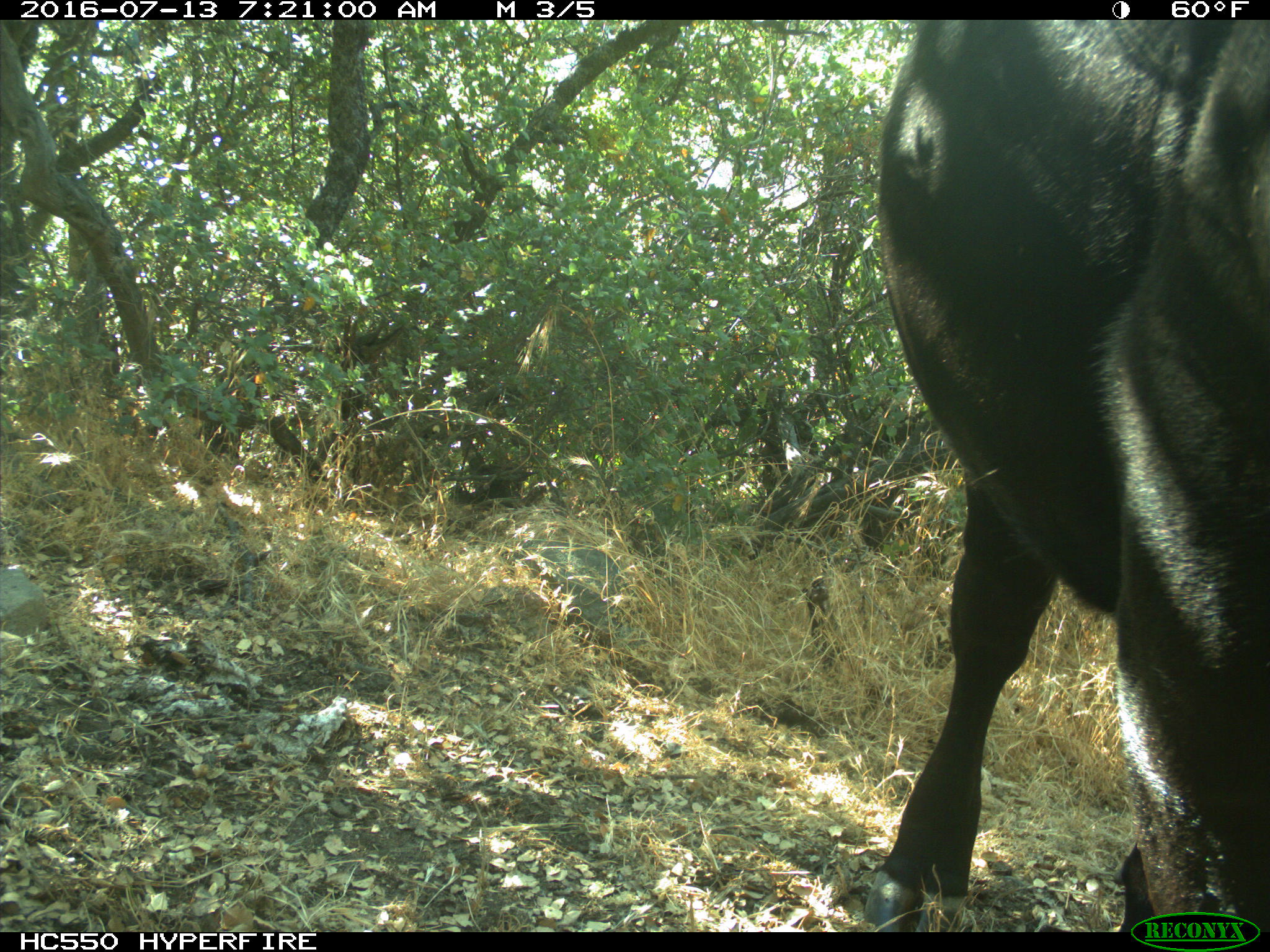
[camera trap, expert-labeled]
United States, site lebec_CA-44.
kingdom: Animalia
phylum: Chordata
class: Mammalia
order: Artiodactyla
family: Bovidae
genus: Bos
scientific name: Bos taurus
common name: domestic cow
Bos taurus (domestic cow).